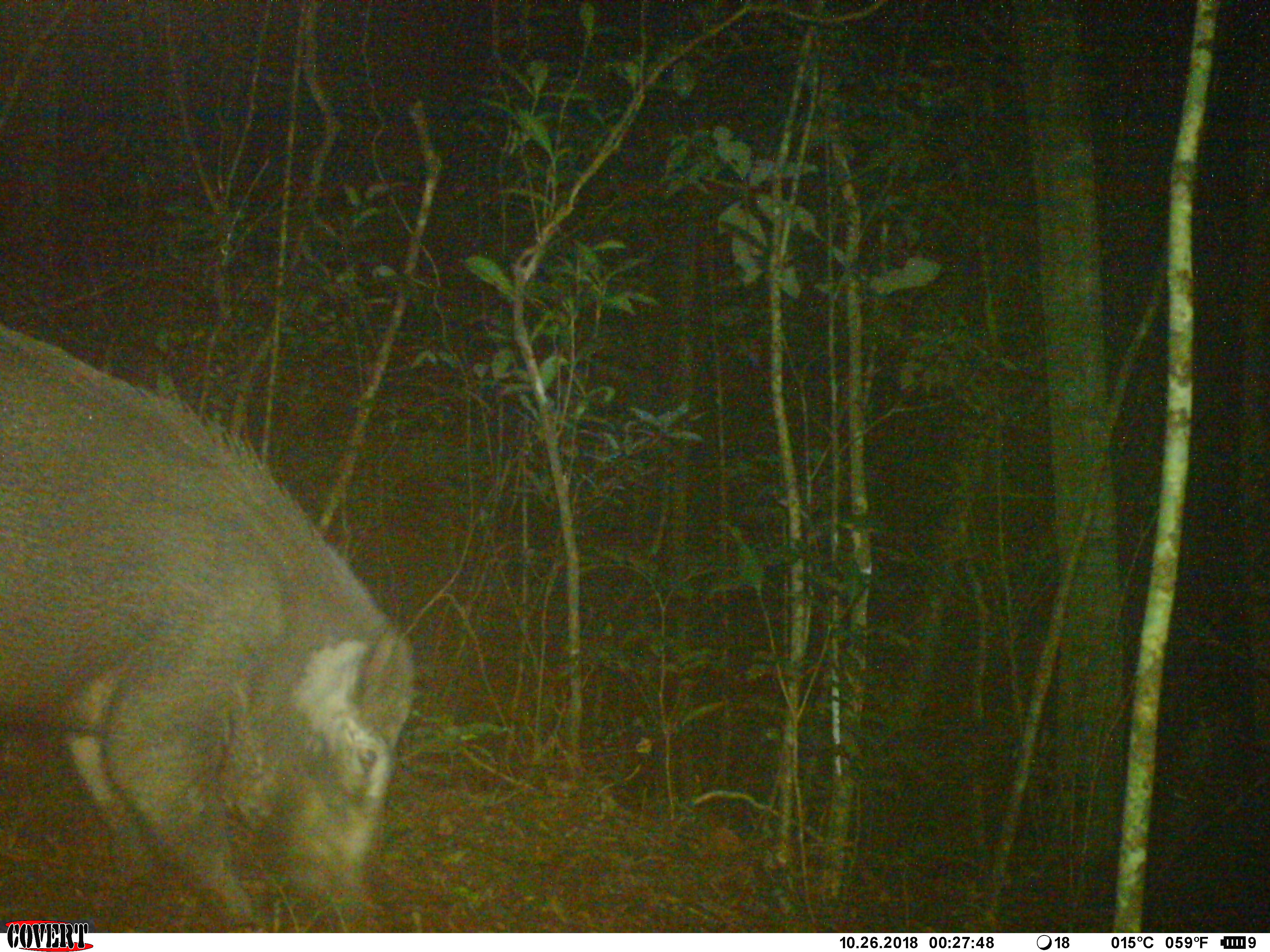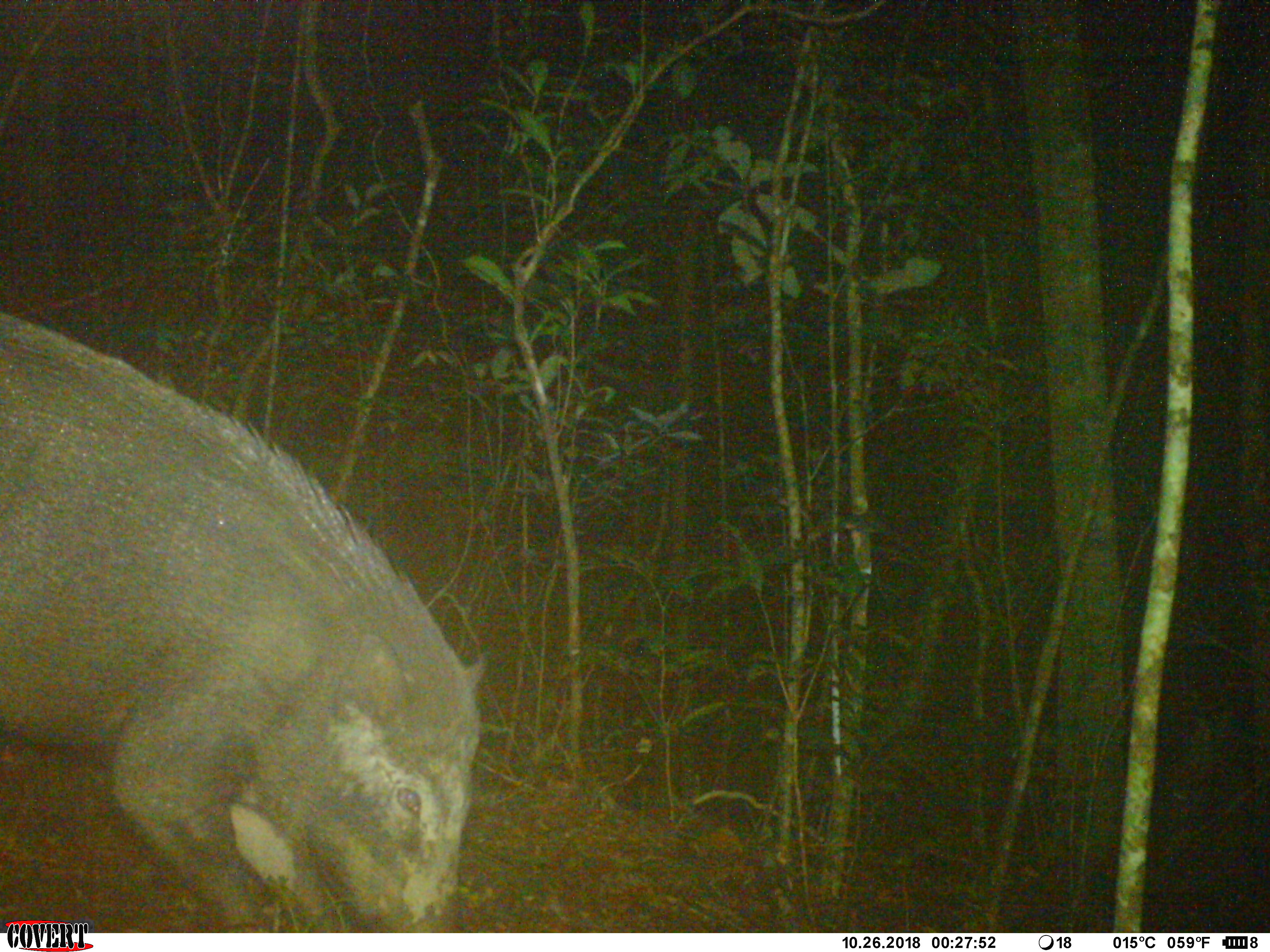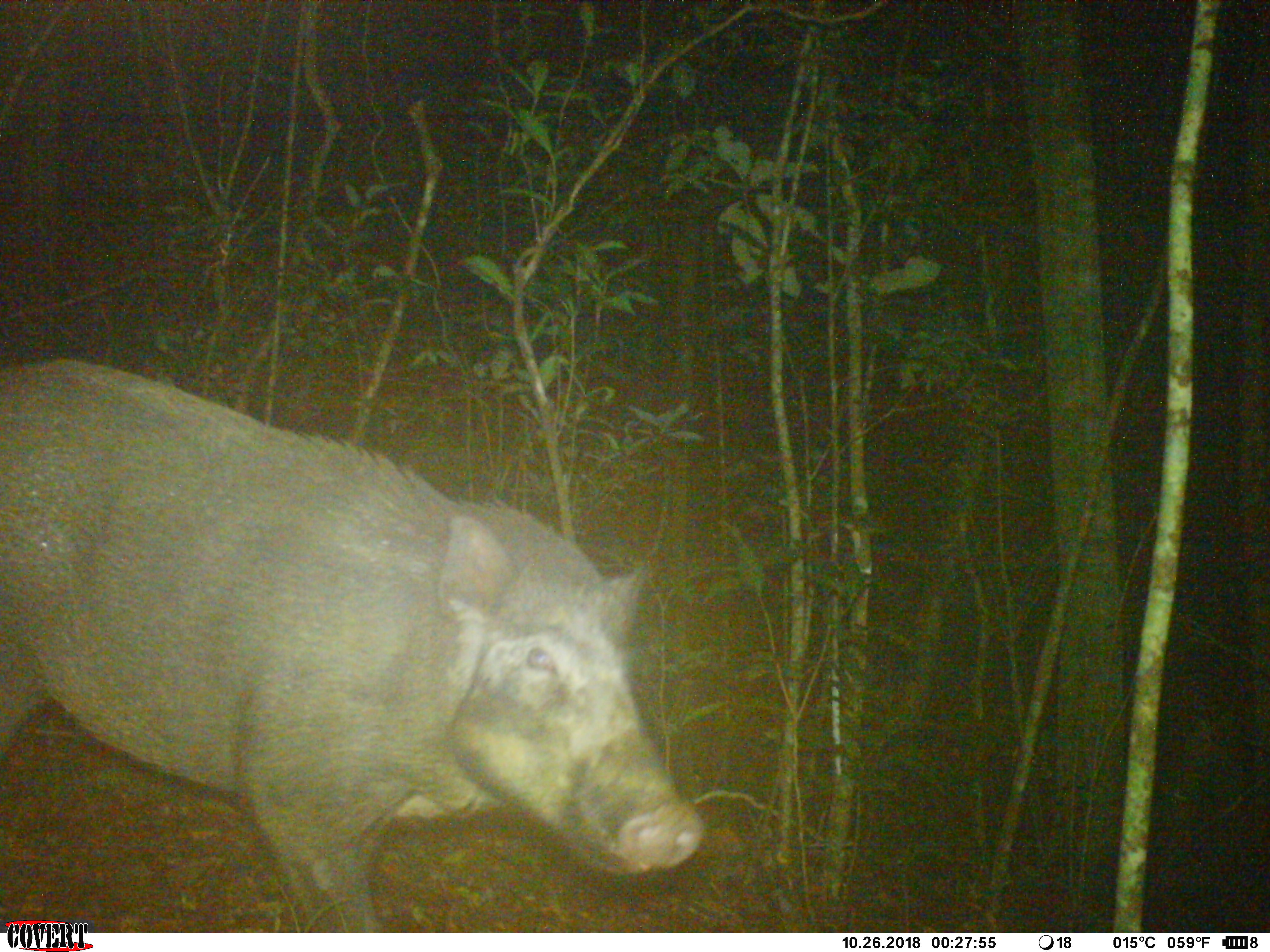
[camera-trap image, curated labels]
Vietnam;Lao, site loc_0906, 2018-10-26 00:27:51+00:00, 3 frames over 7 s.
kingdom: Animalia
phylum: Chordata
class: Mammalia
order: Artiodactyla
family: Suidae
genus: Sus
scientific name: Sus scrofa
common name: eurasian wild pig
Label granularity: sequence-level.